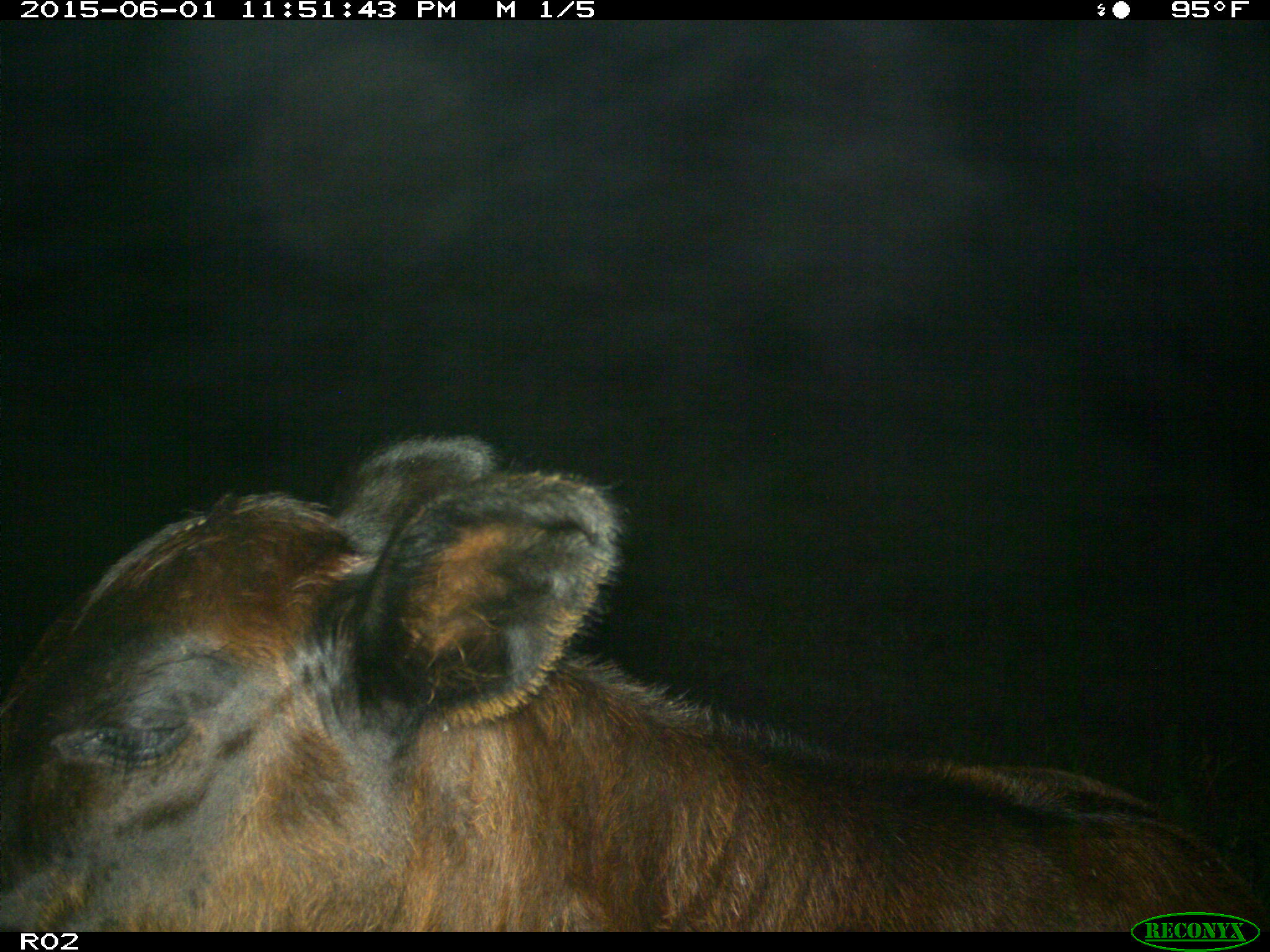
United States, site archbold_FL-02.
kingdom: Animalia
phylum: Chordata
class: Mammalia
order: Artiodactyla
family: Bovidae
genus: Bos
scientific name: Bos taurus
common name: domestic cow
Bos taurus (domestic cow).